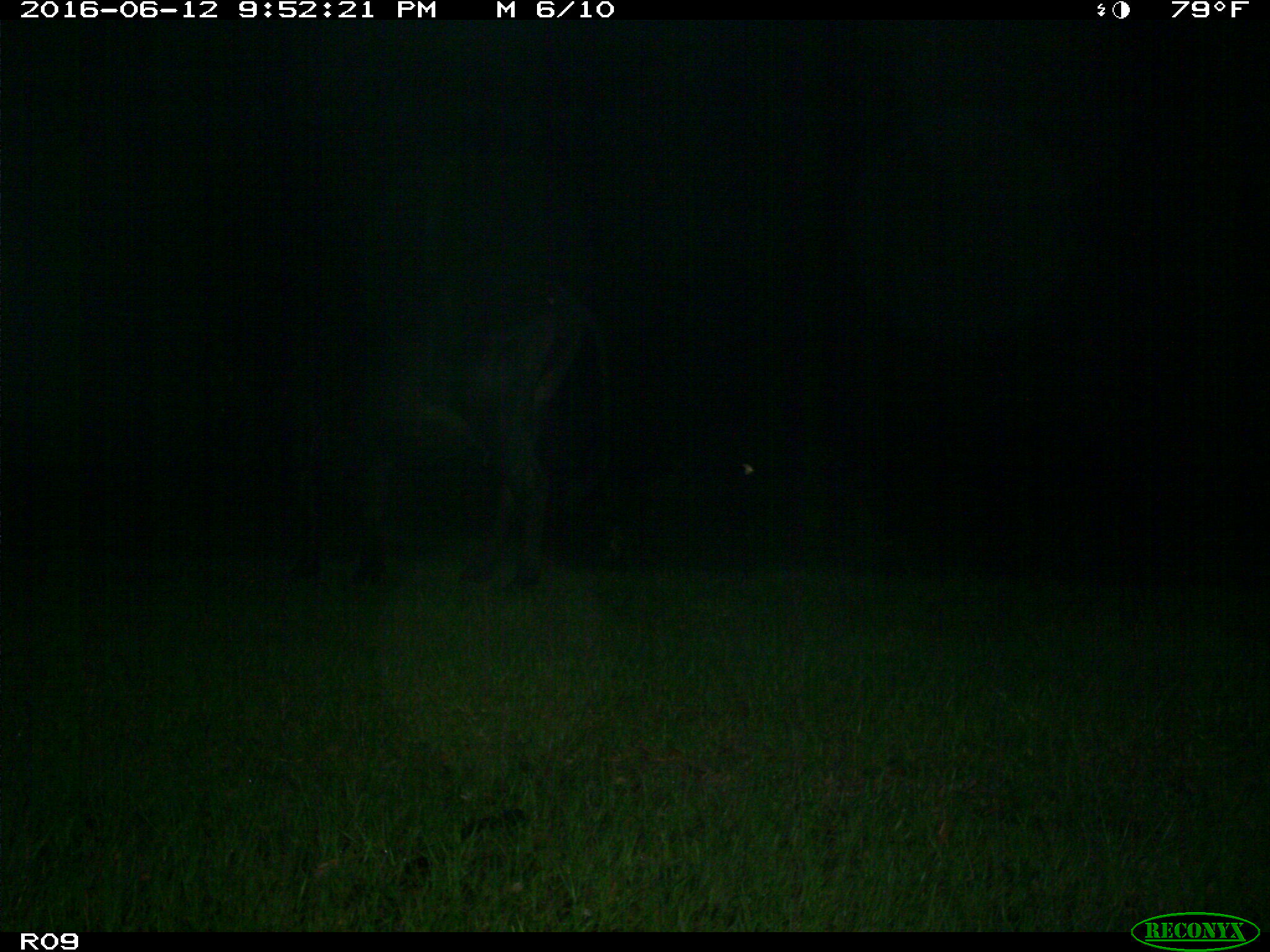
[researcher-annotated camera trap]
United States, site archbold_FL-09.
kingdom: Animalia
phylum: Chordata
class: Mammalia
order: Artiodactyla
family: Bovidae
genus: Bos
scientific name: Bos taurus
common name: domestic cow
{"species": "Bos taurus (domestic cow)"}